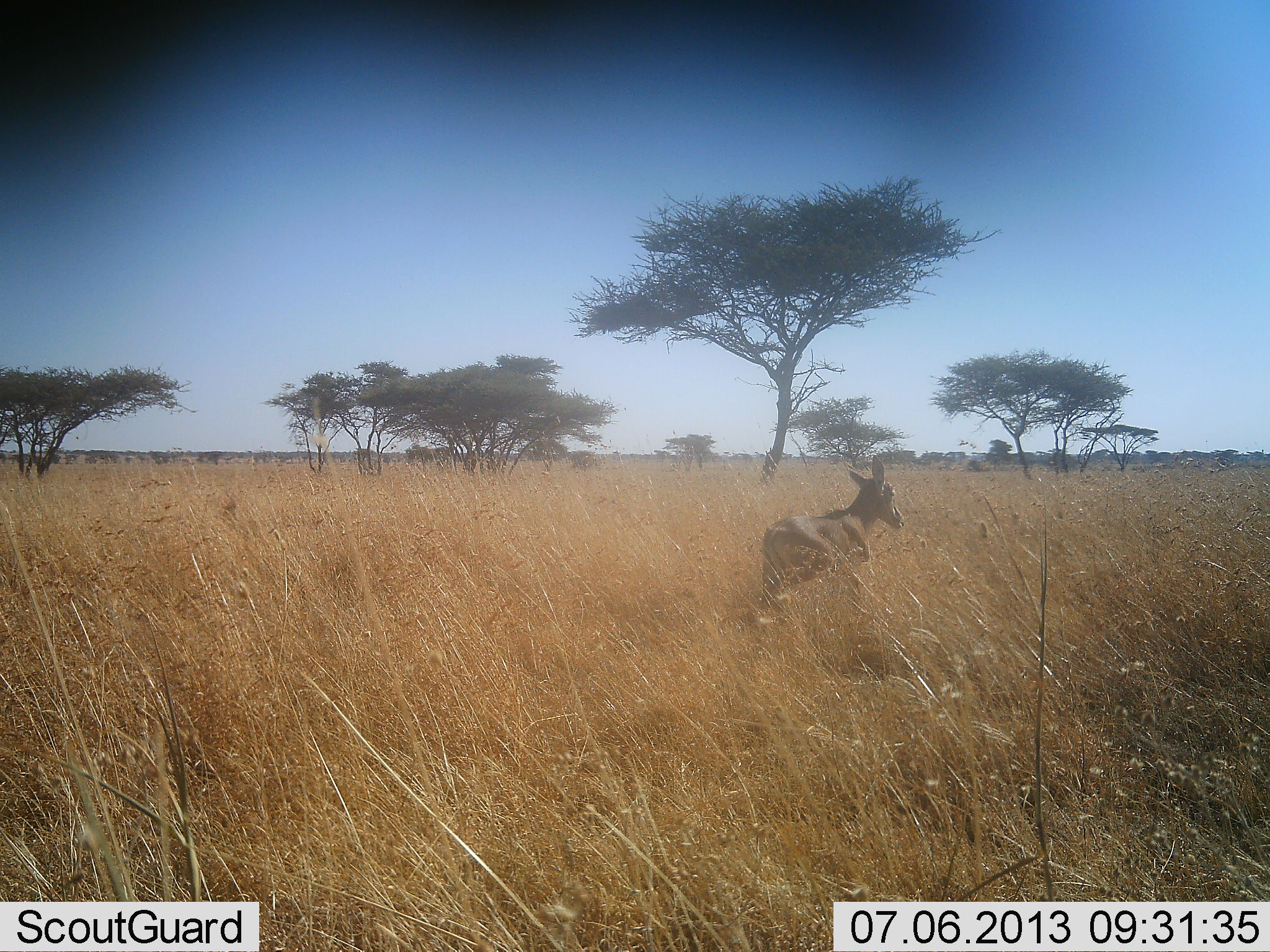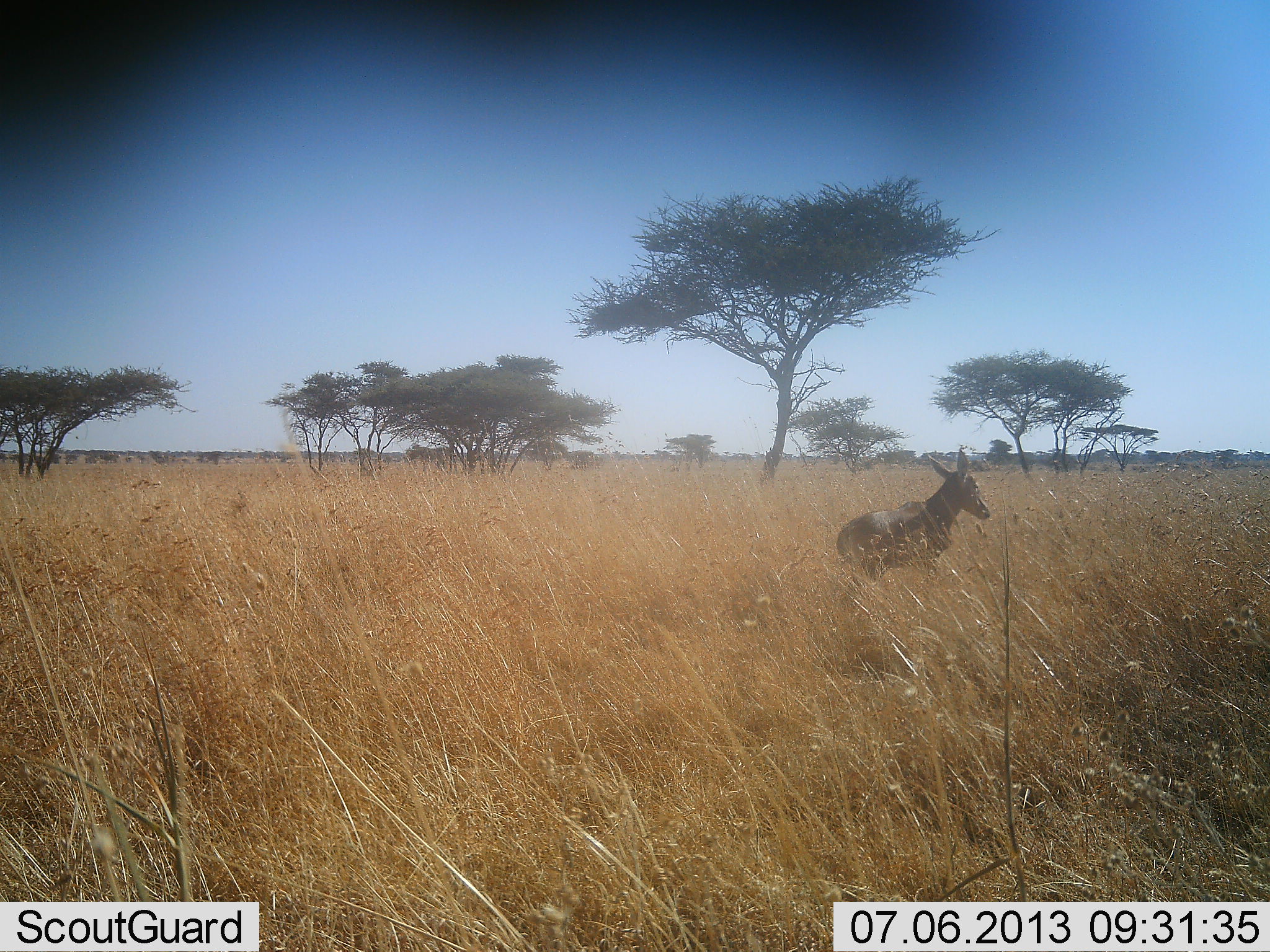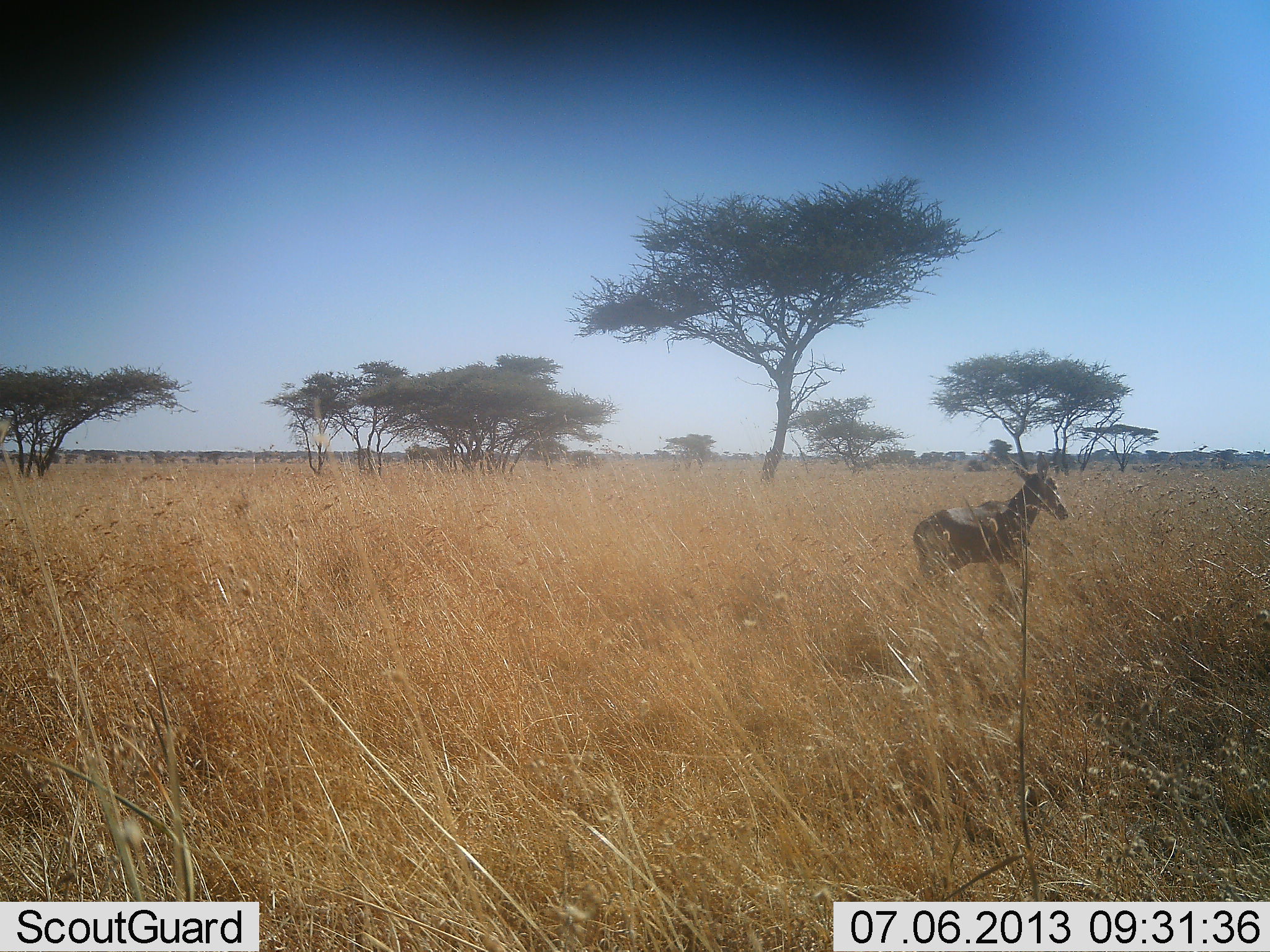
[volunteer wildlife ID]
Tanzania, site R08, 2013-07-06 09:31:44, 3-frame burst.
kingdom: Animalia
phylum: Chordata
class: Mammalia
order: Artiodactyla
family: Bovidae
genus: Alcelaphus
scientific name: Alcelaphus buselaphus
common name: hartebeest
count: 1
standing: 0%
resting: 0%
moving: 100%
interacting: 0%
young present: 75%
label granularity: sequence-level